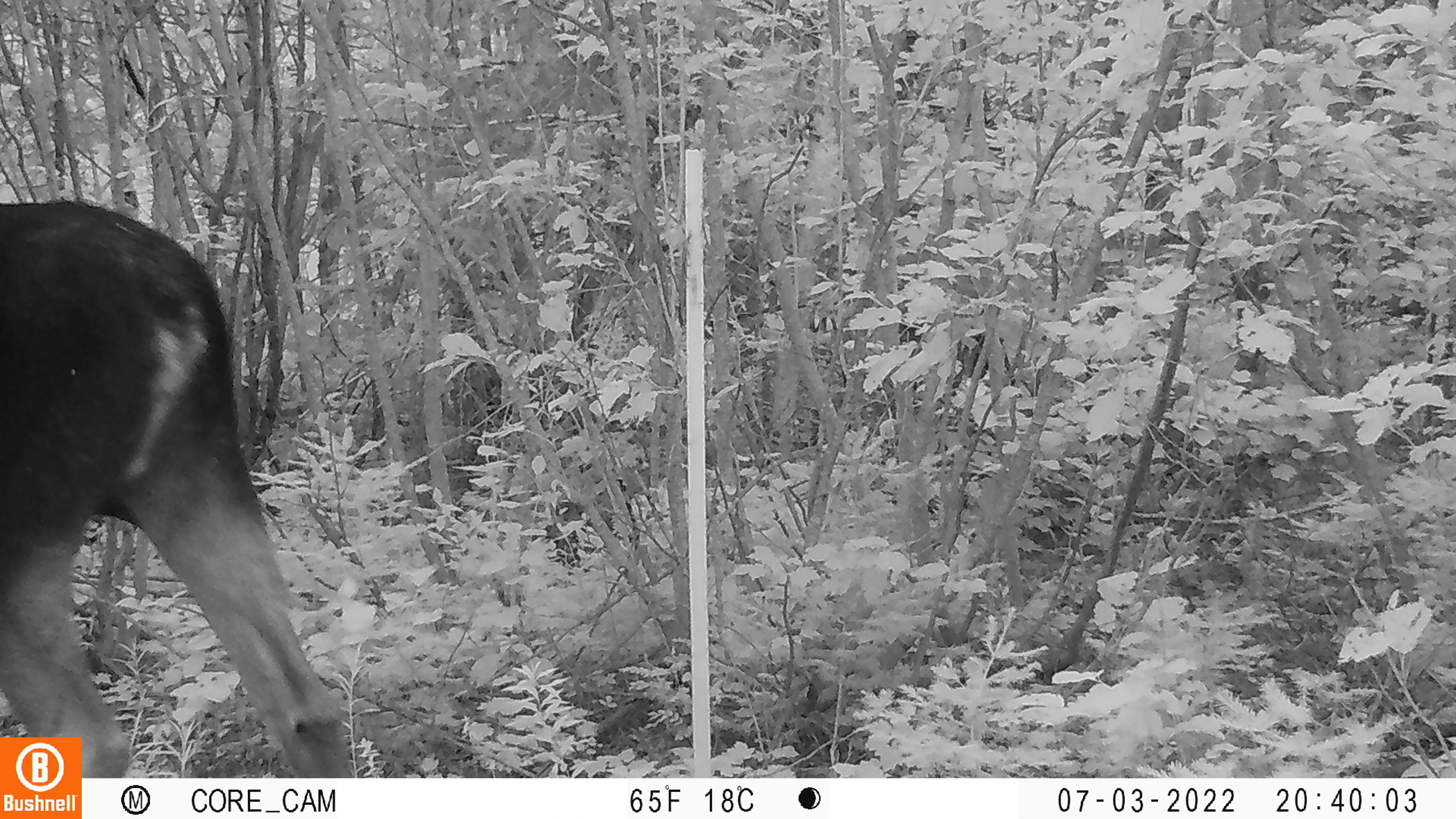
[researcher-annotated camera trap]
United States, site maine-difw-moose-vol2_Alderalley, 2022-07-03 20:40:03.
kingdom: Animalia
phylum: Chordata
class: Mammalia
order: Artiodactyla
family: Cervidae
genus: Alces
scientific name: Alces alces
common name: moose